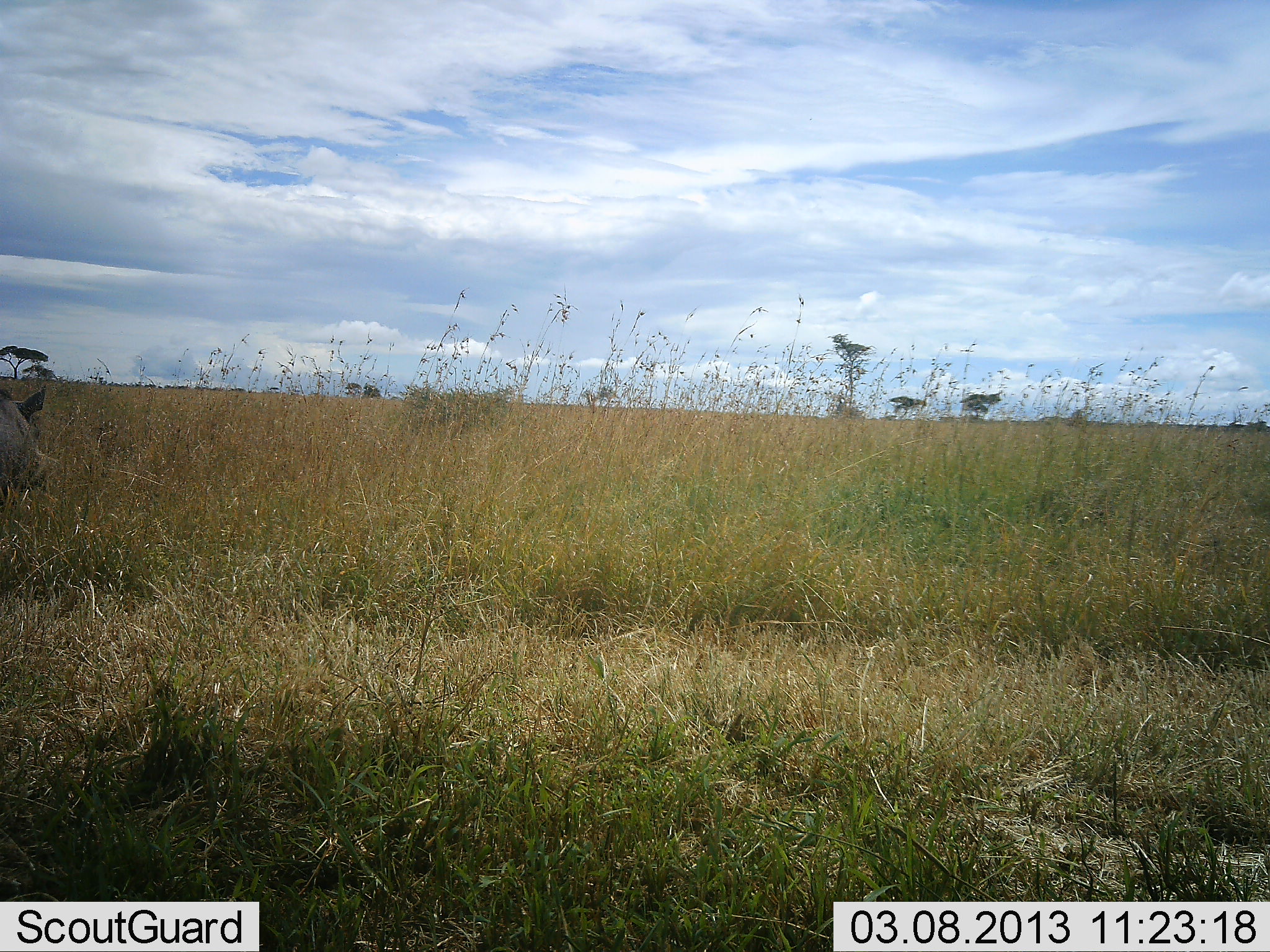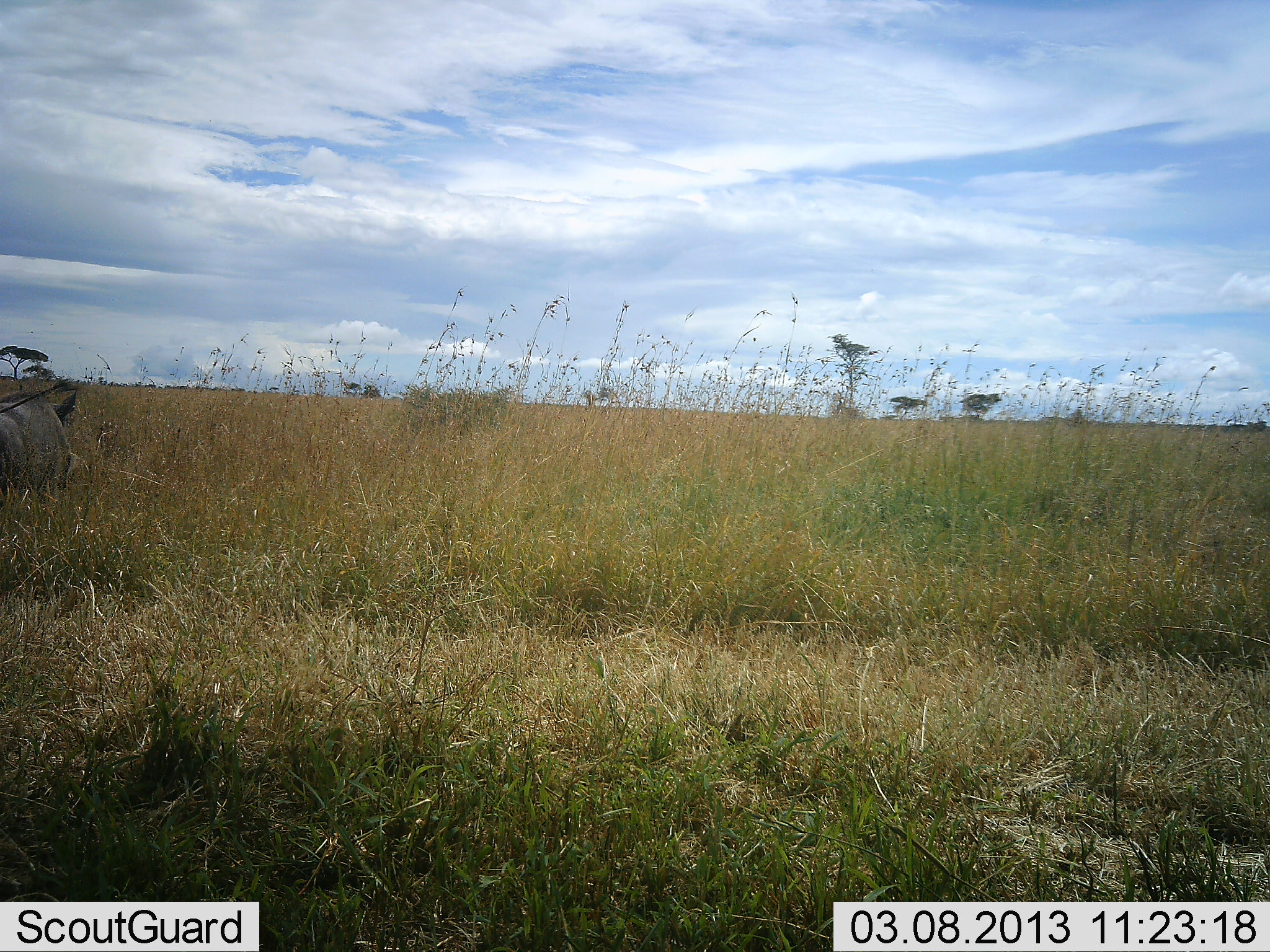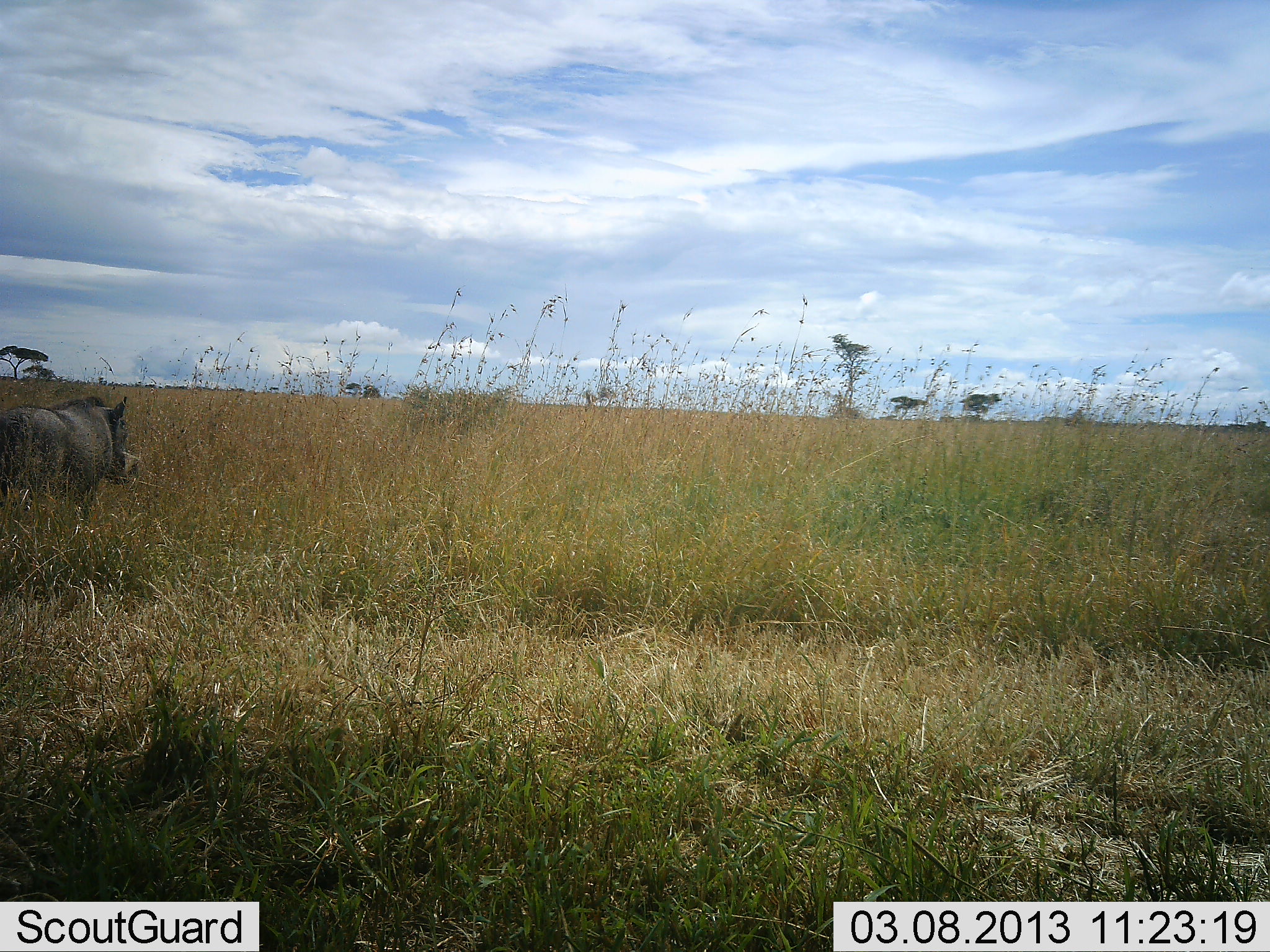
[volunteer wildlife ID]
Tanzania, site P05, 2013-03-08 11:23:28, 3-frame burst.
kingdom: Animalia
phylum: Chordata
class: Mammalia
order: Artiodactyla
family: Suidae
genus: Phacochoerus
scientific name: Phacochoerus africanus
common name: warthog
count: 1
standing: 4%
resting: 0%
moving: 96%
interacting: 0%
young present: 0%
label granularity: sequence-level